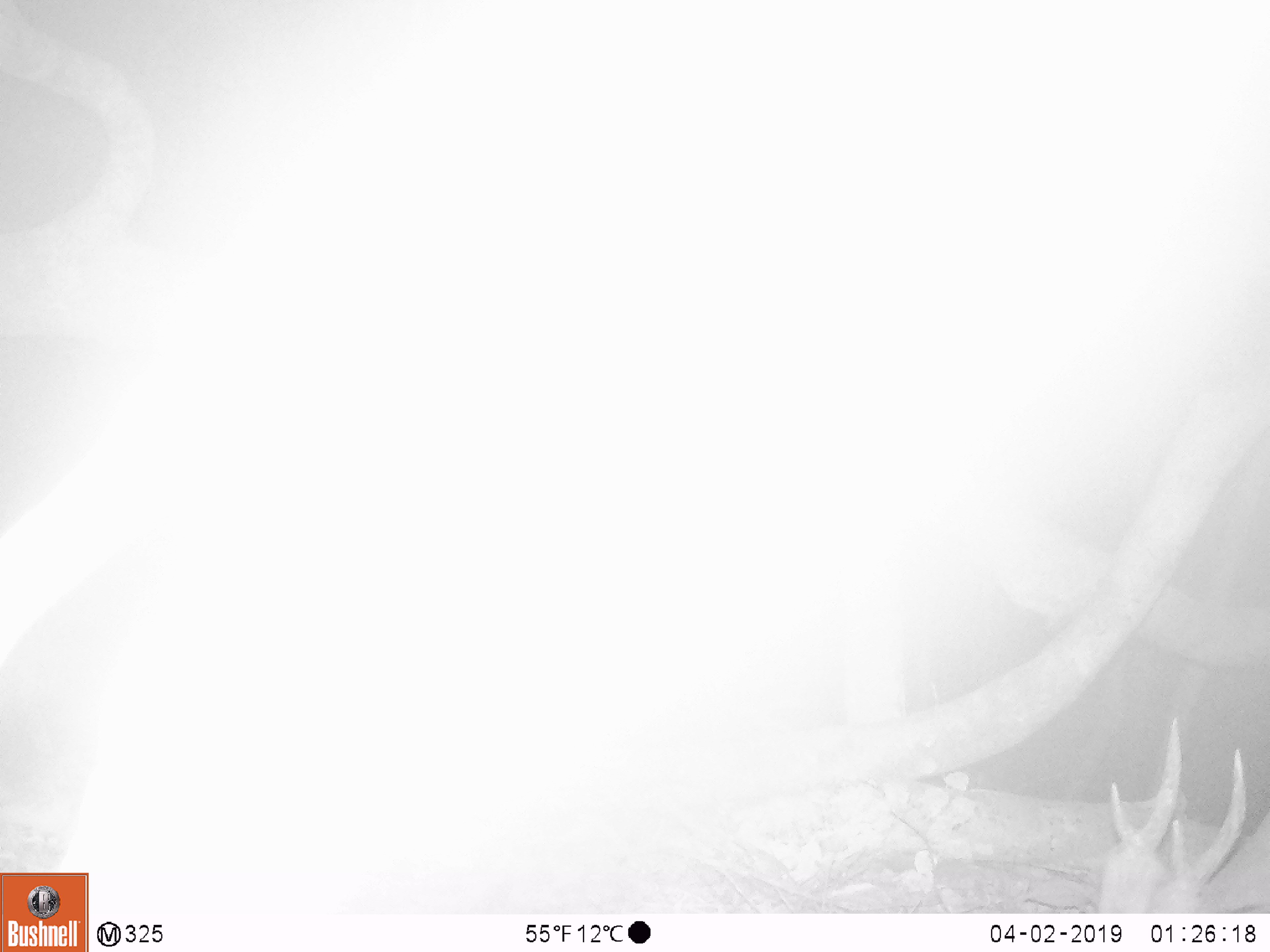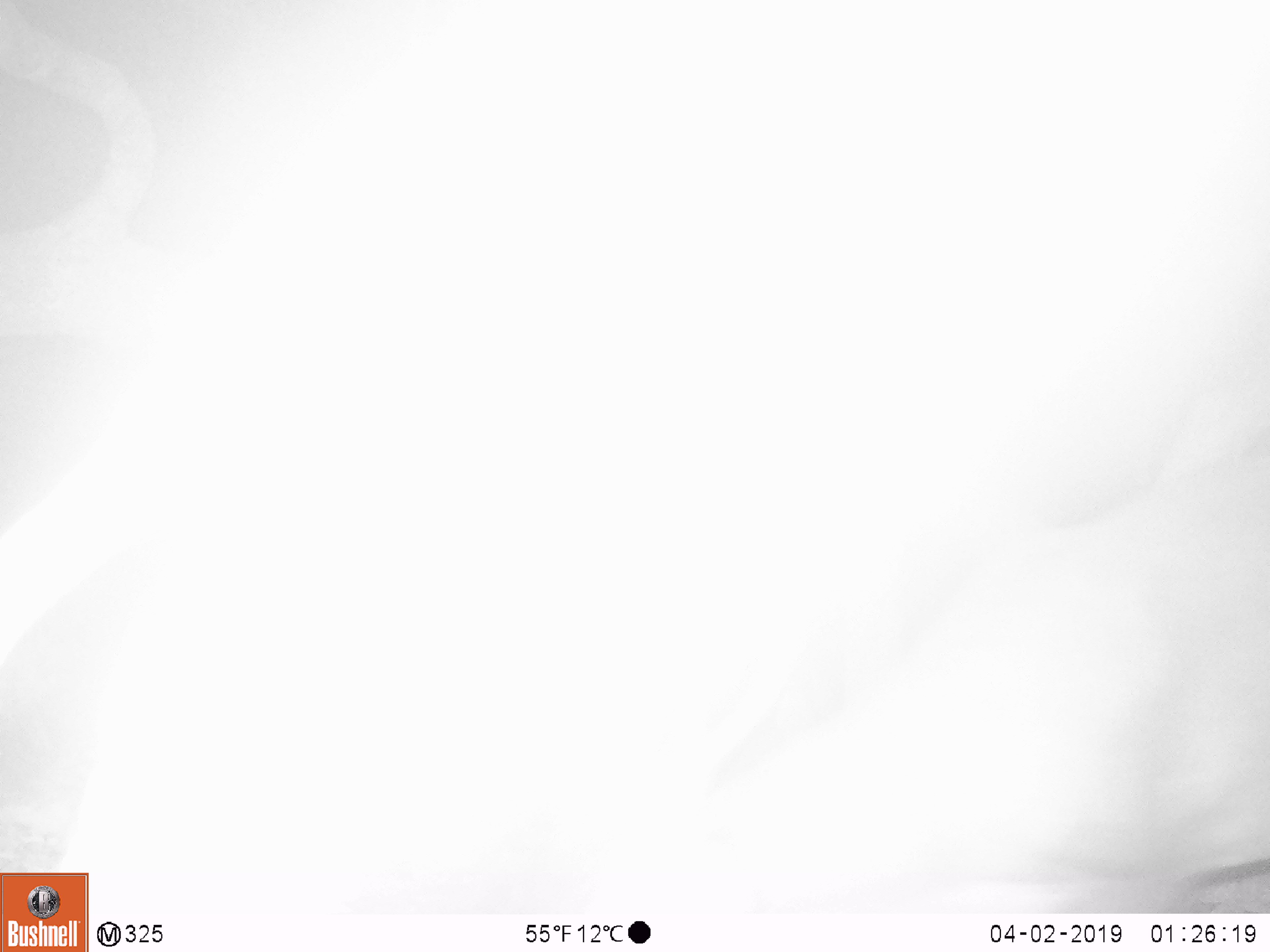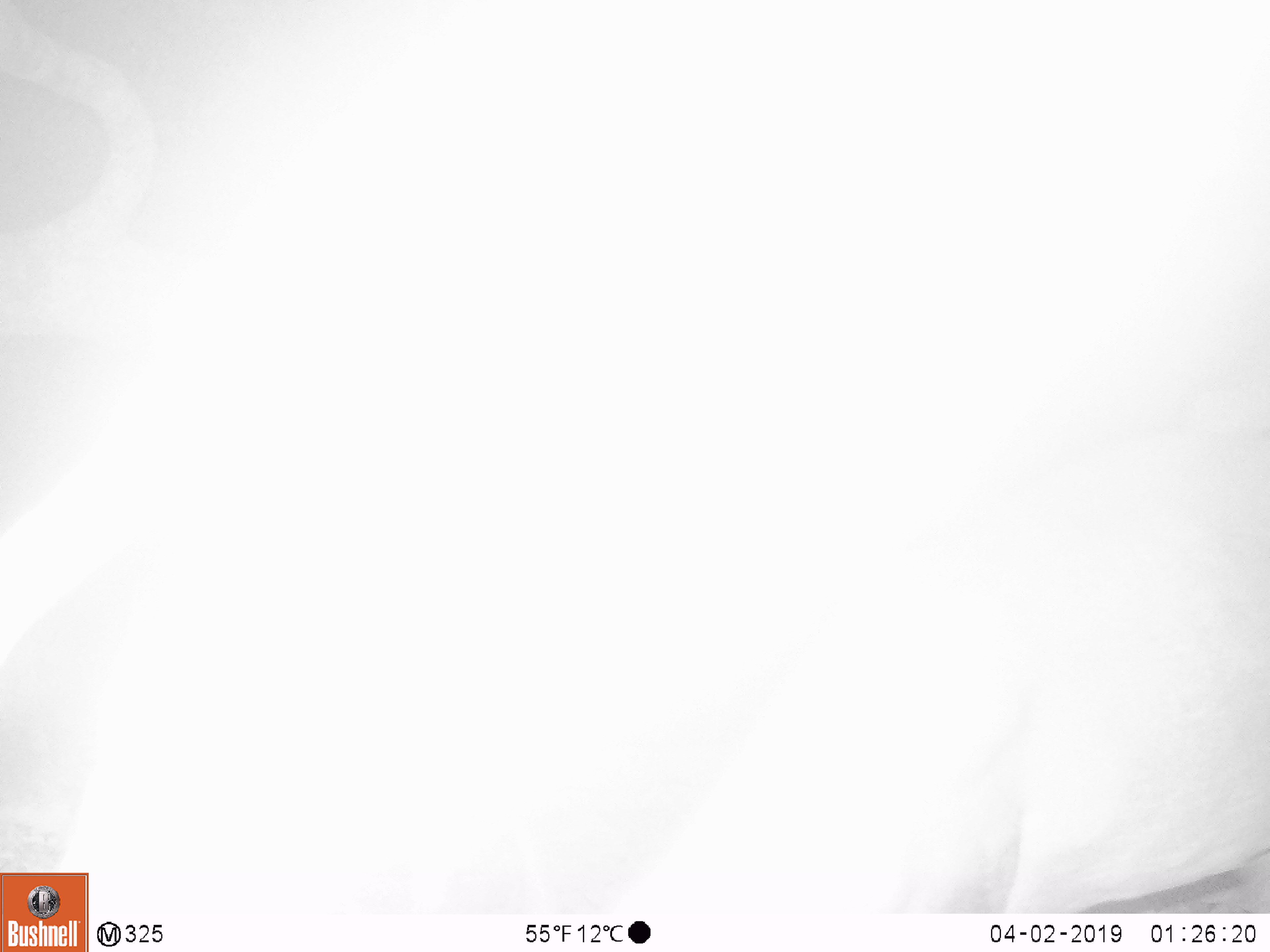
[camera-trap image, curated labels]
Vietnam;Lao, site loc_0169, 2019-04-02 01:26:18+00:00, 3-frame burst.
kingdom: Animalia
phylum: Chordata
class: Mammalia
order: Artiodactyla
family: Cervidae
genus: Muntiacus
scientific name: Muntiacus vuquangensis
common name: large-antlered muntjac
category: large antlered muntjac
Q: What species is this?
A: Large antlered muntjac (large-antlered muntjac) (Muntiacus vuquangensis).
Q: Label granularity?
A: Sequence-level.